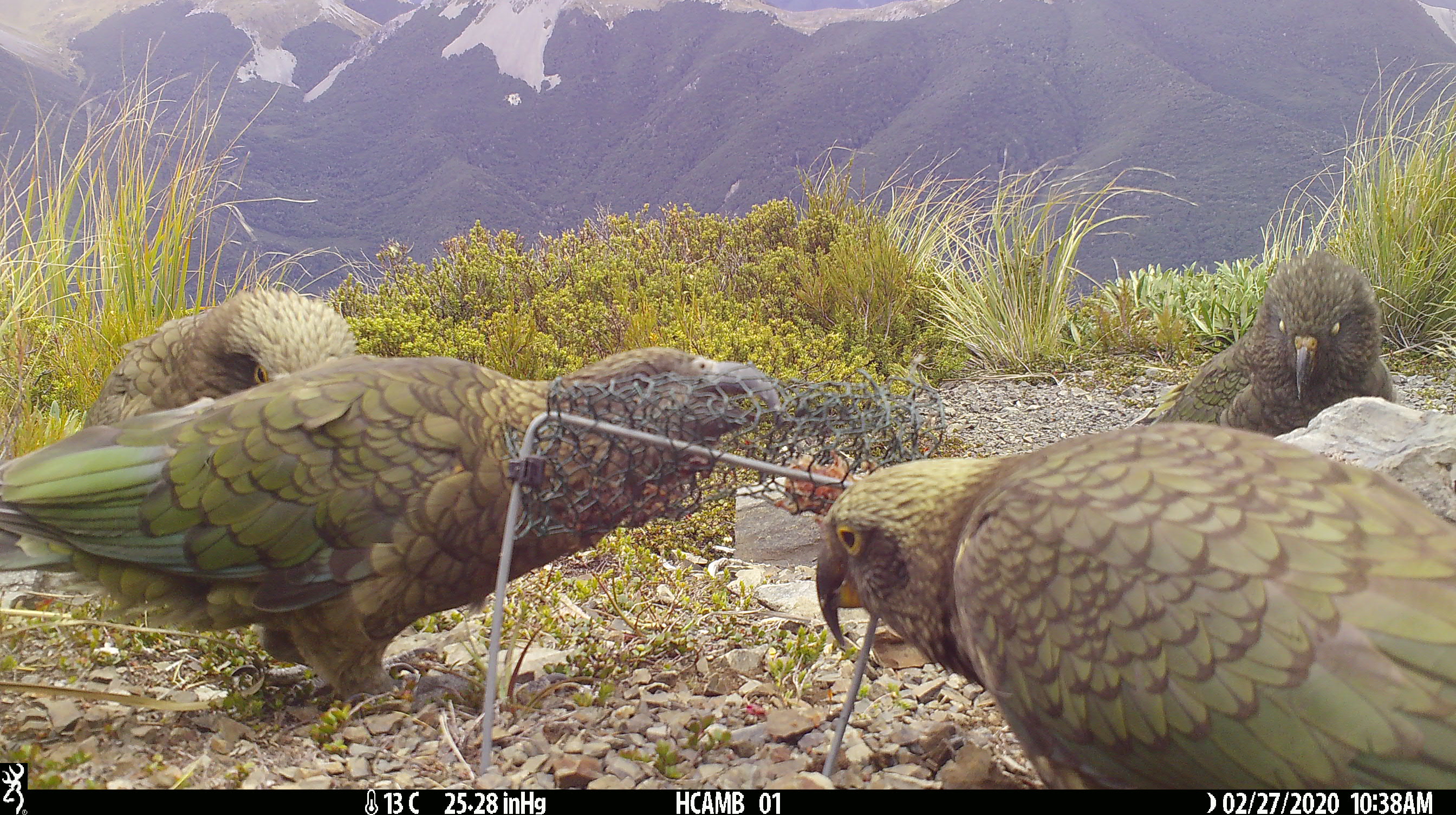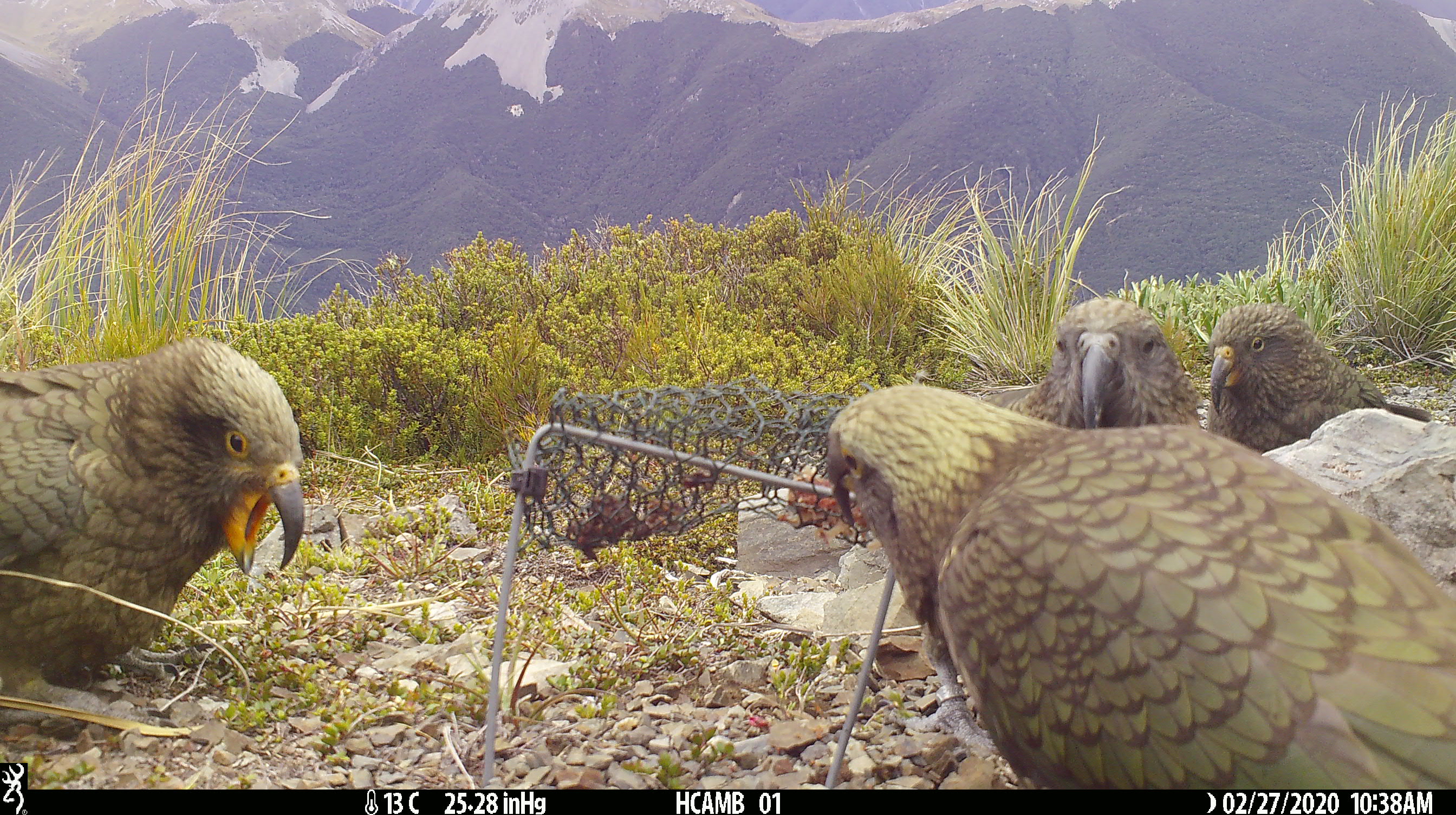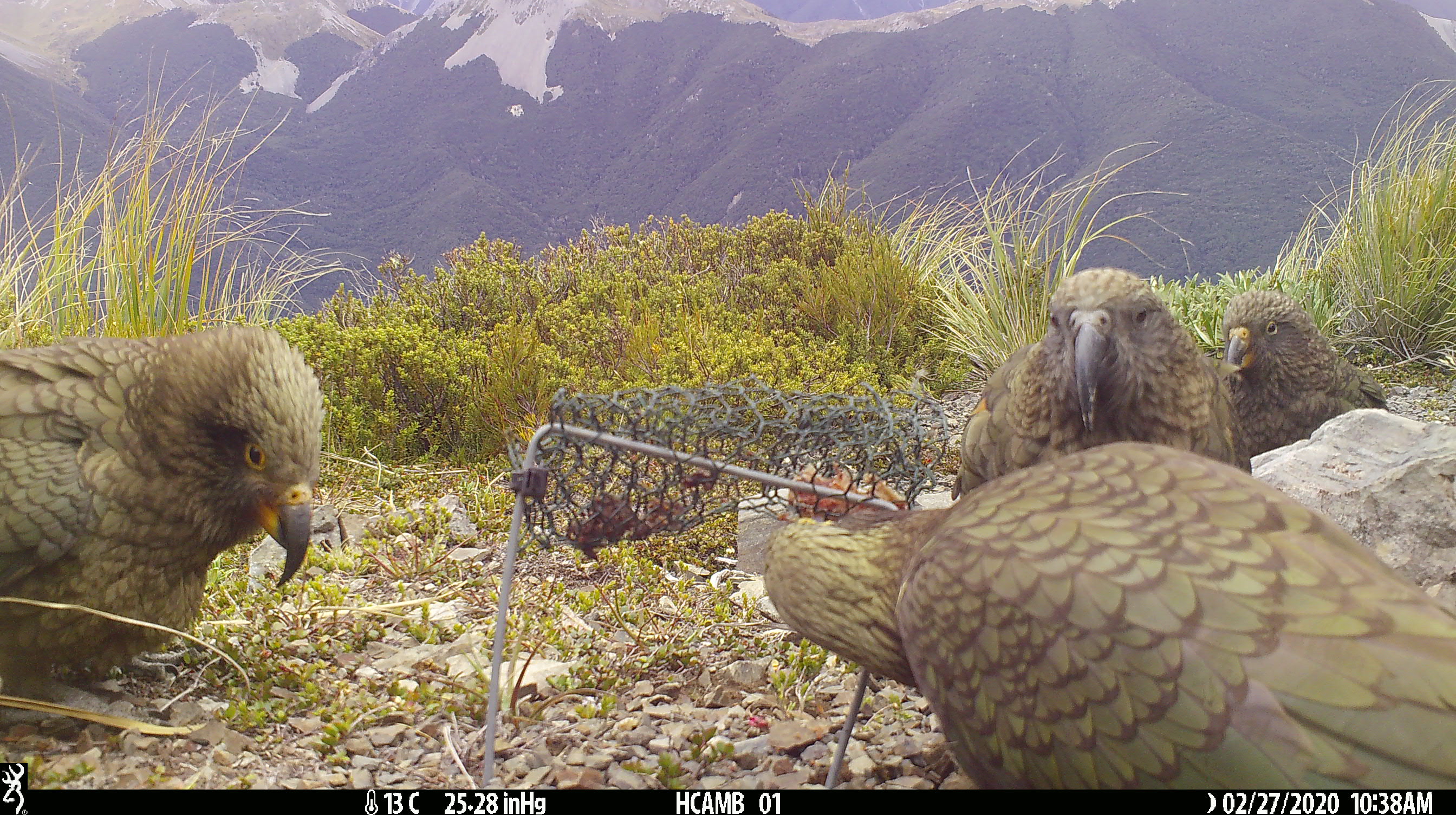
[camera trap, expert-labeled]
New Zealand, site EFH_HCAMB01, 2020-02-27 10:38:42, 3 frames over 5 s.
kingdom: Animalia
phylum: Chordata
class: Aves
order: Psittaciformes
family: Strigopidae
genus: Nestor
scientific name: Nestor notabilis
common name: kea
Kea (Nestor notabilis).